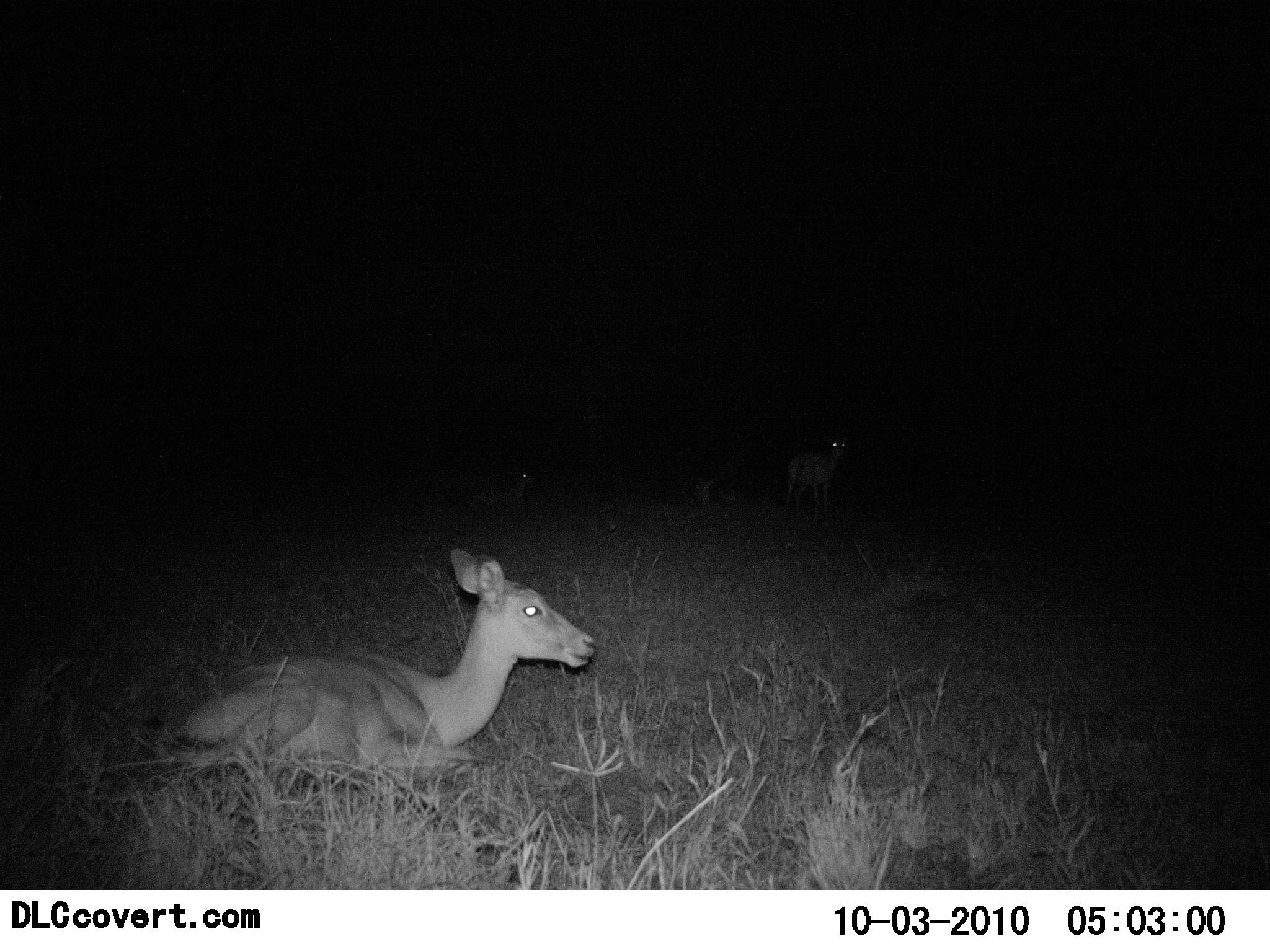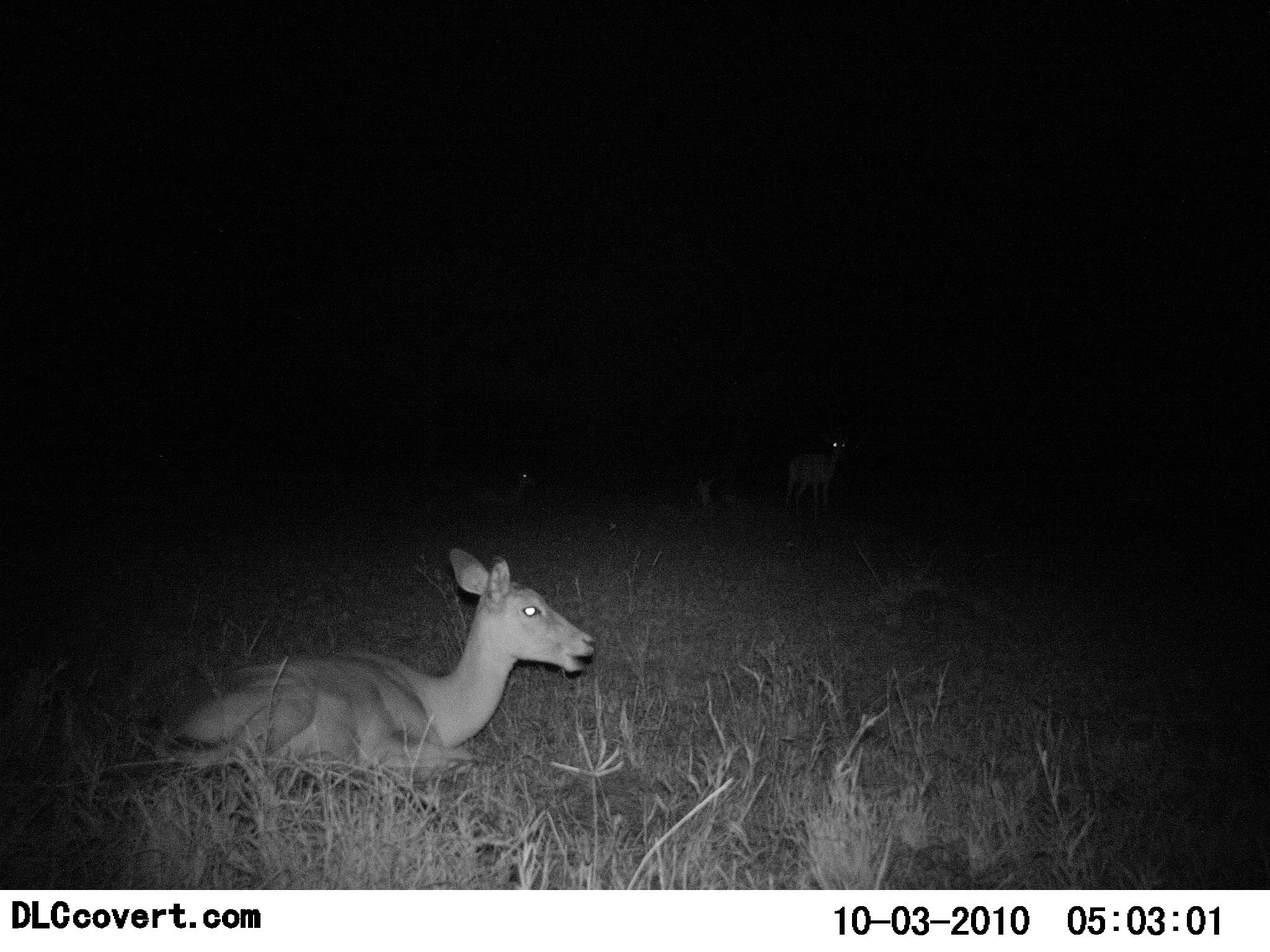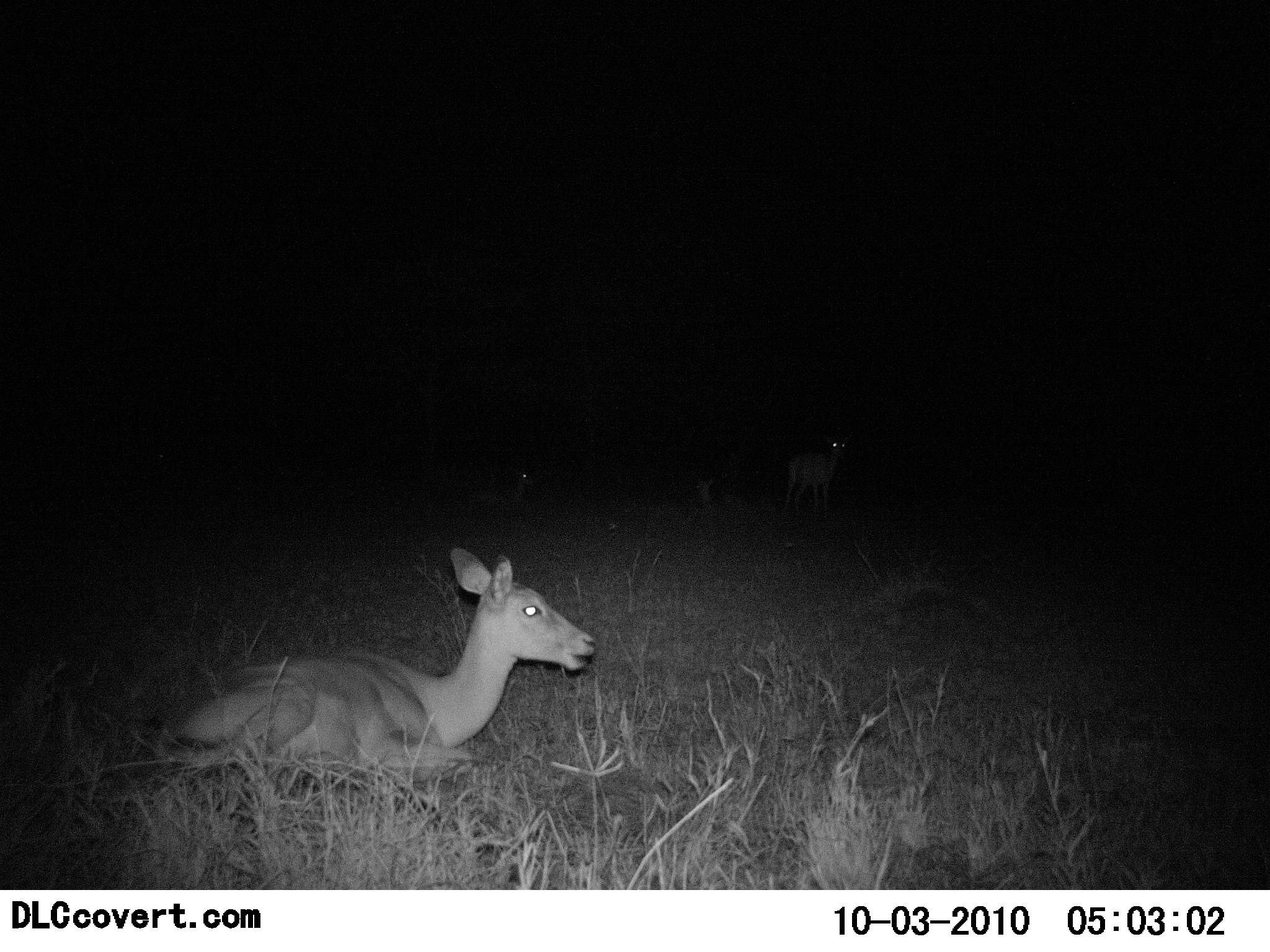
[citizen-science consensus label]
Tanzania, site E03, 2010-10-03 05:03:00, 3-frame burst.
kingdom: Animalia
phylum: Chordata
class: Mammalia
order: Artiodactyla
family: Bovidae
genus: Madoqua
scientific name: Madoqua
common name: dikdik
Dikdik (Madoqua), count 1. Behavior (volunteer vote fractions): standing 0%, resting 100%, moving 0%, interacting 0%. Young present (vote fraction): 0%. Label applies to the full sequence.